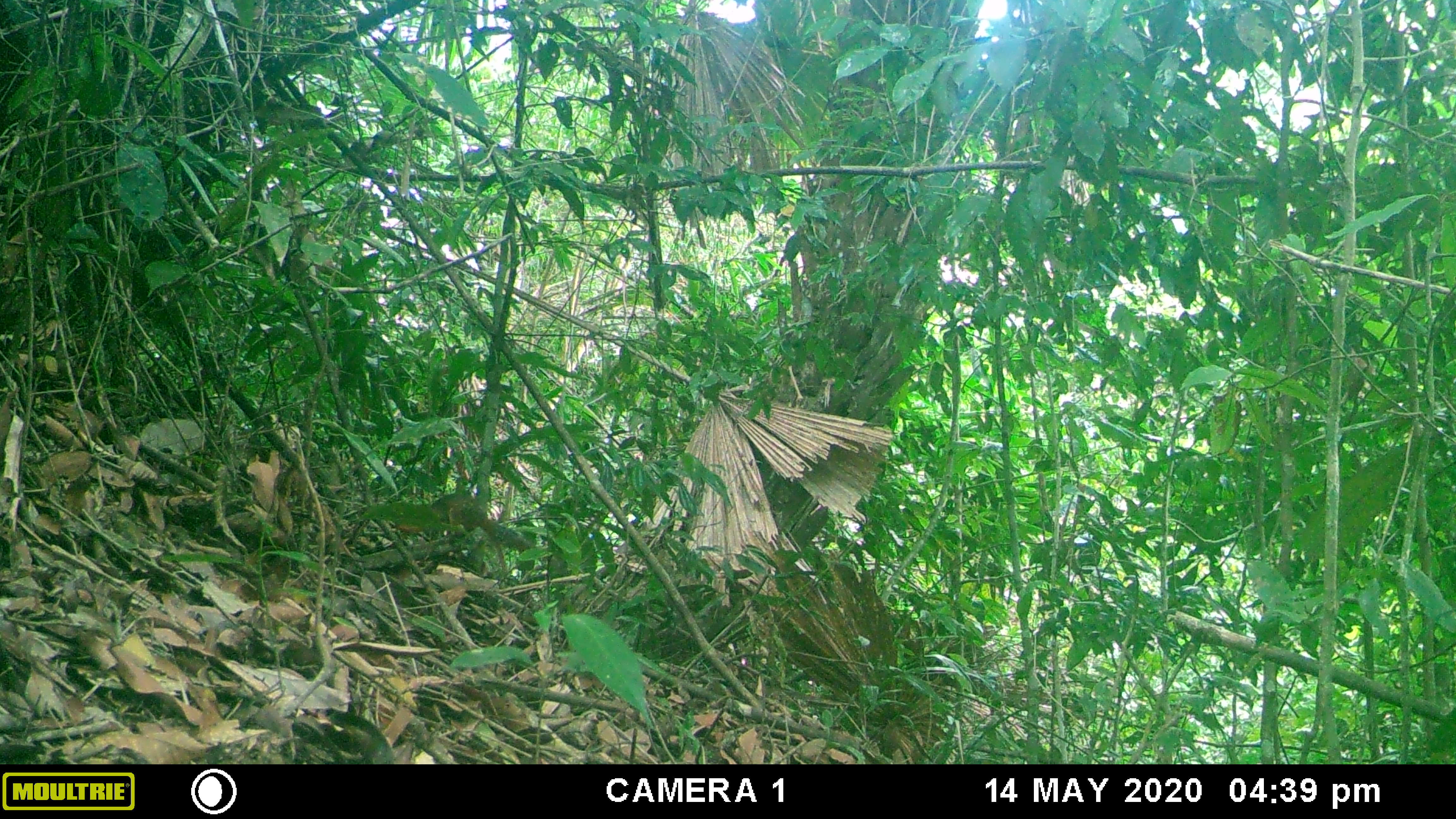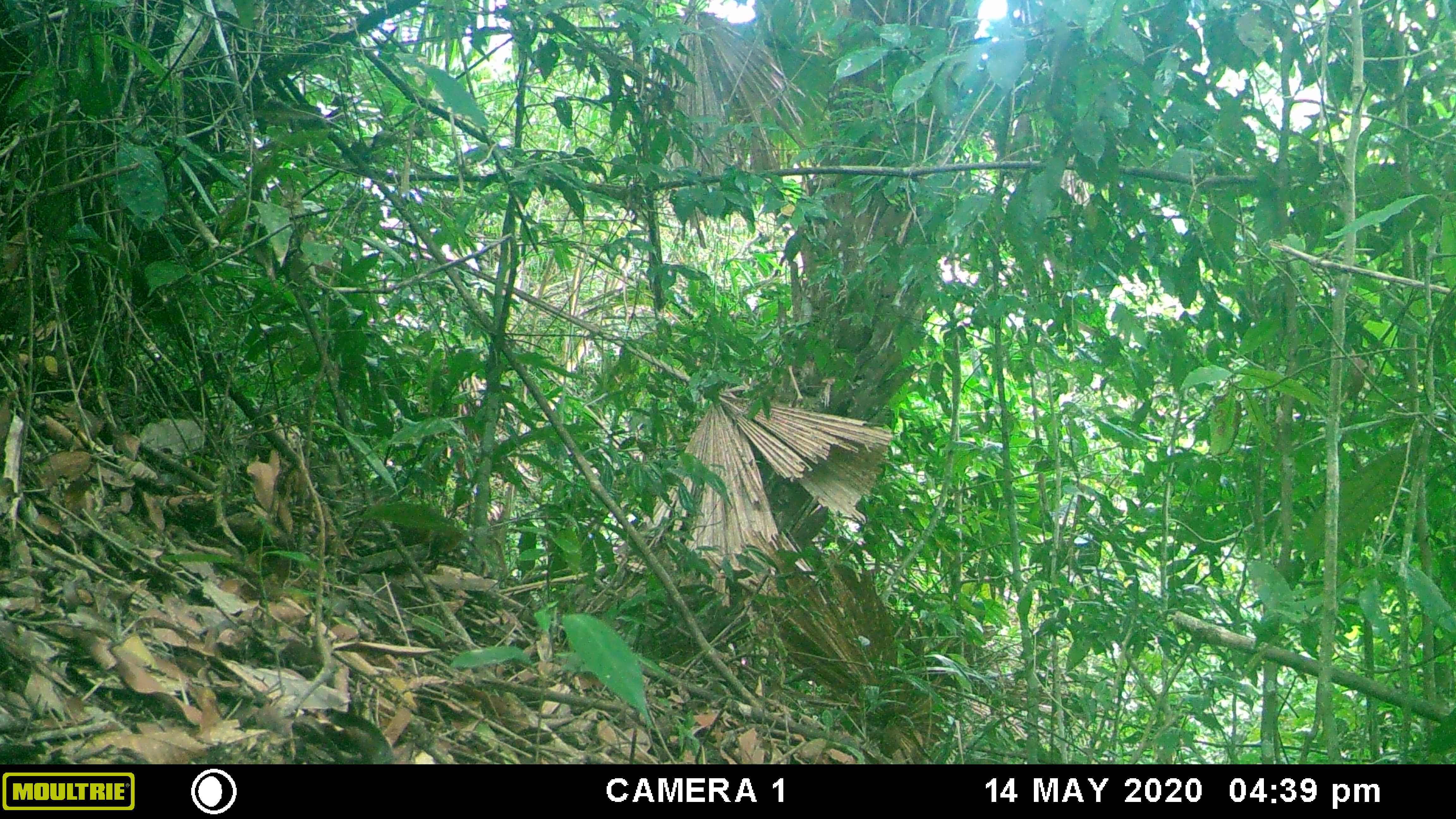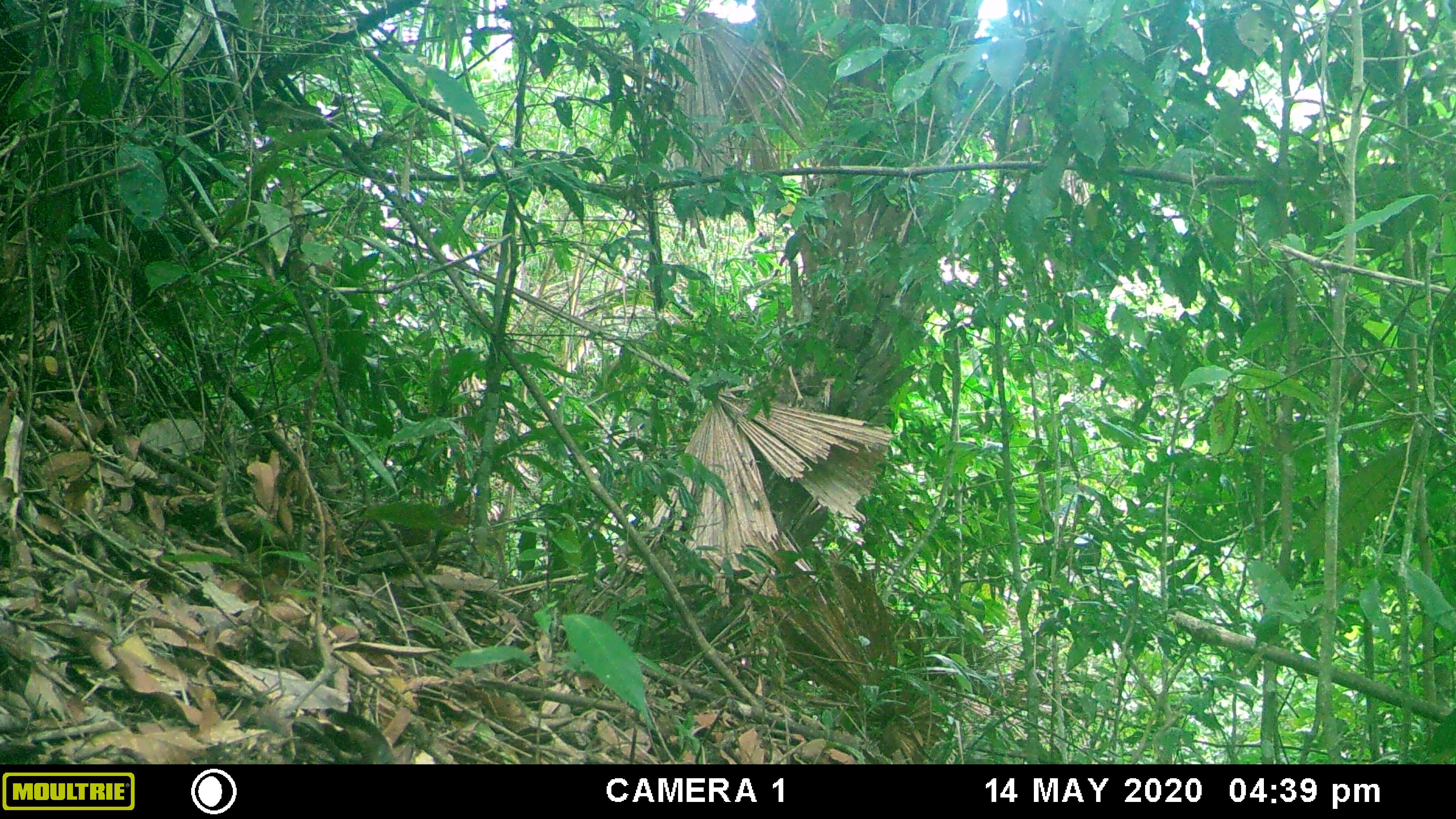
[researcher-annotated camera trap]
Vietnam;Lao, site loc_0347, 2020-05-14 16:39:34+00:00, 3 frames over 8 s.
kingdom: Animalia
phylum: Chordata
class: Mammalia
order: Rodentia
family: Sciuridae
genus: Dremomys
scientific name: Dremomys rufigenis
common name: red-cheeked squirrel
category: red cheeked squirrel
Red cheeked squirrel (red-cheeked squirrel) (Dremomys rufigenis). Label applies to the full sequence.